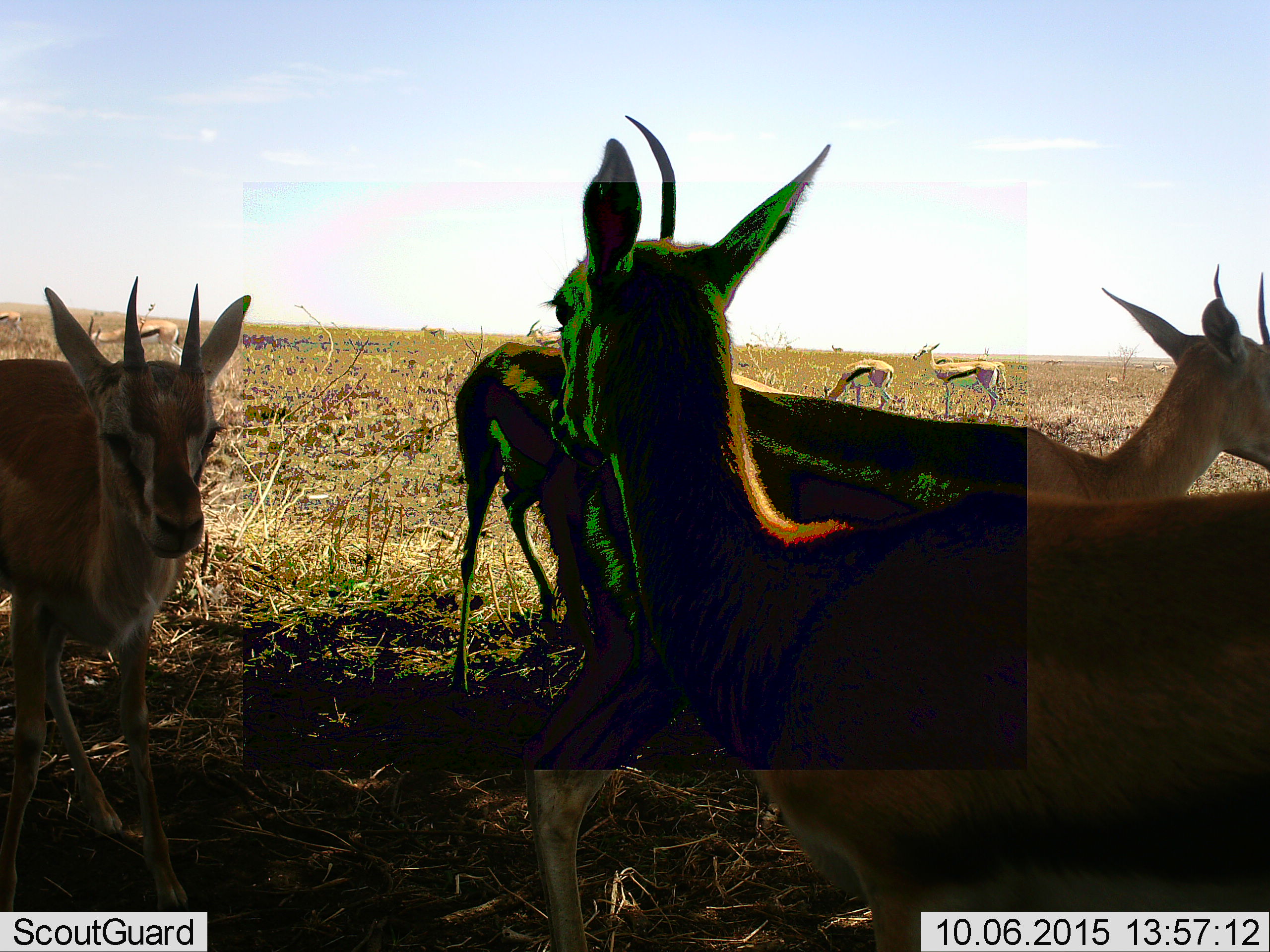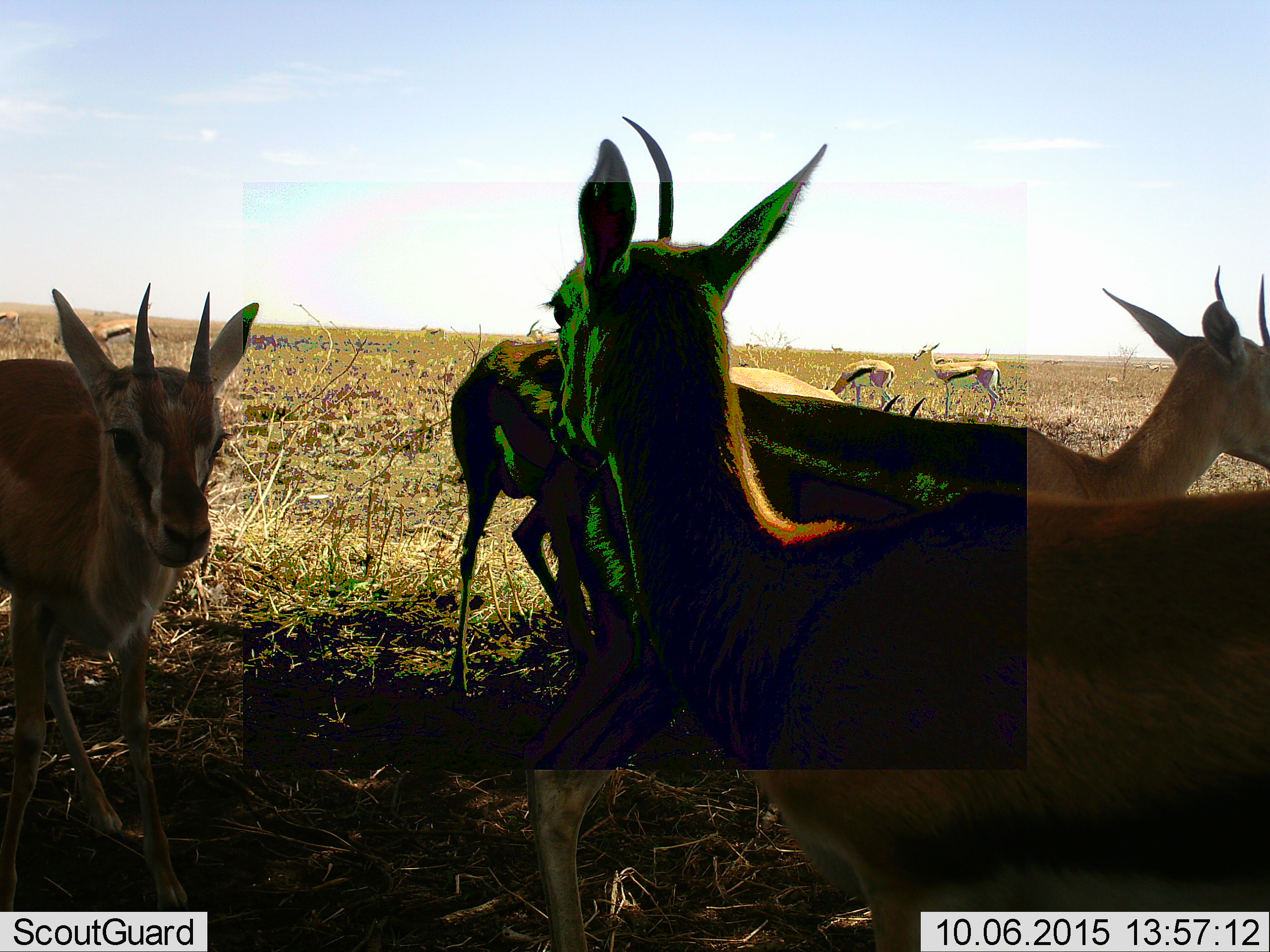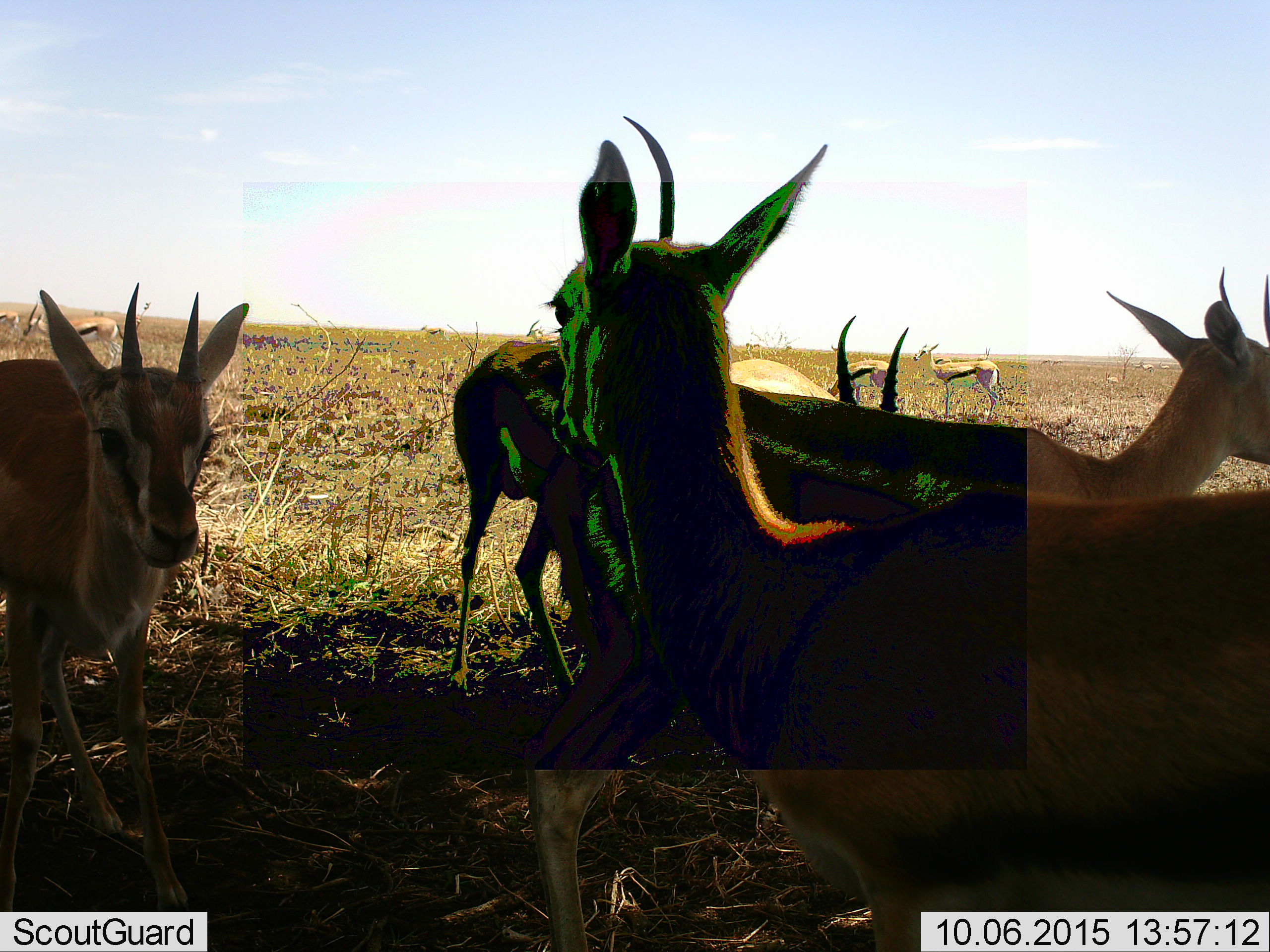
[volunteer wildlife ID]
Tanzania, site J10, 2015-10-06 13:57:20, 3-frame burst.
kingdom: Animalia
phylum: Chordata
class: Mammalia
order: Artiodactyla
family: Bovidae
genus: Eudorcas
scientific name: Eudorcas thomsonii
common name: thomson's gazelle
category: gazellethomsons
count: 11-50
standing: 100%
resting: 12%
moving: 25%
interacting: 12%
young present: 12%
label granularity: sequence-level